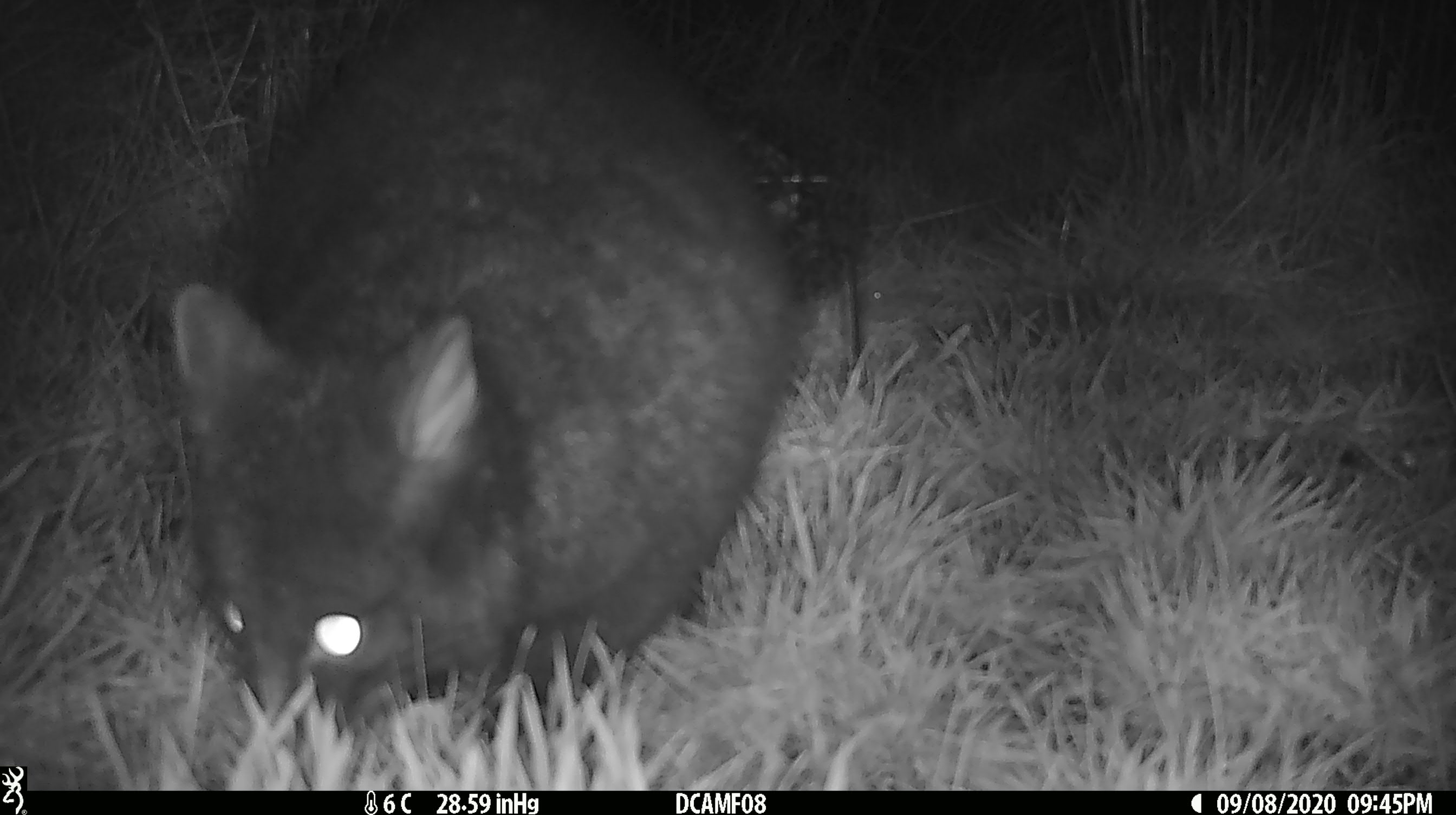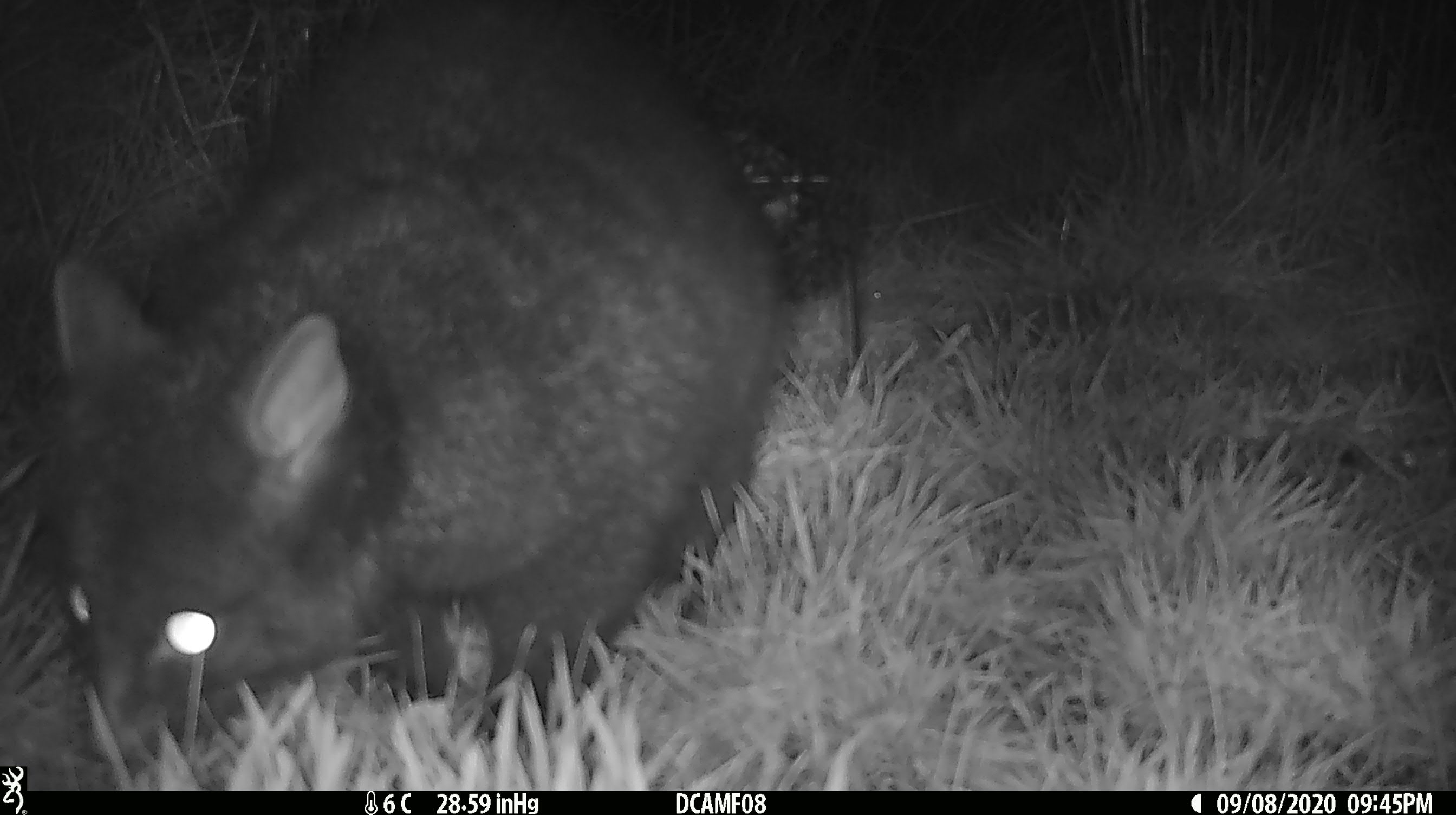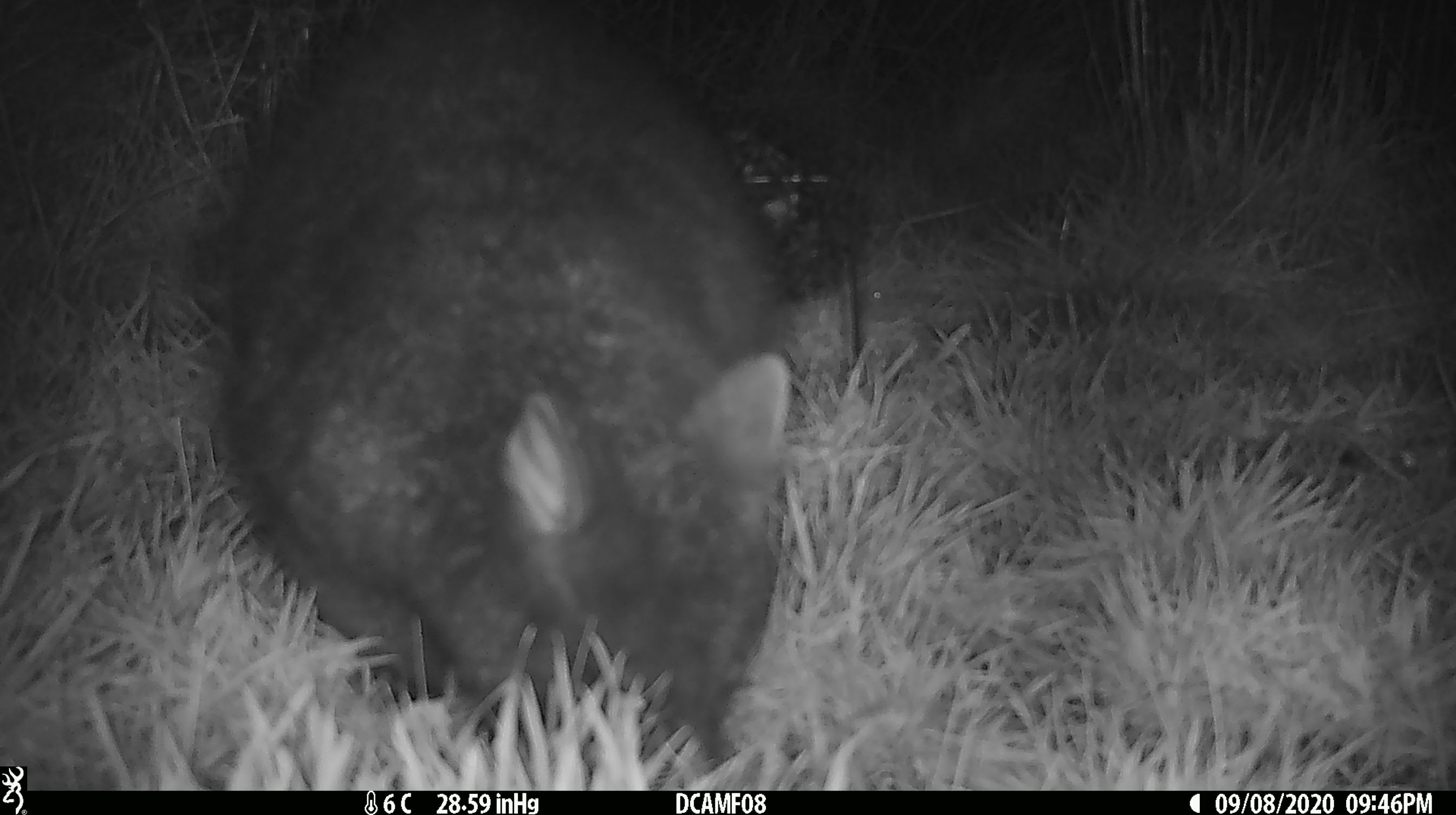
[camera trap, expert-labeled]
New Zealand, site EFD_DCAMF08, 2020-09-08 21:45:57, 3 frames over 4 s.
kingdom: Animalia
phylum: Chordata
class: Mammalia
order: Diprotodontia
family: Phalangeridae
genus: Trichosurus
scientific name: Trichosurus vulpecula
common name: common brushtail possum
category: possum